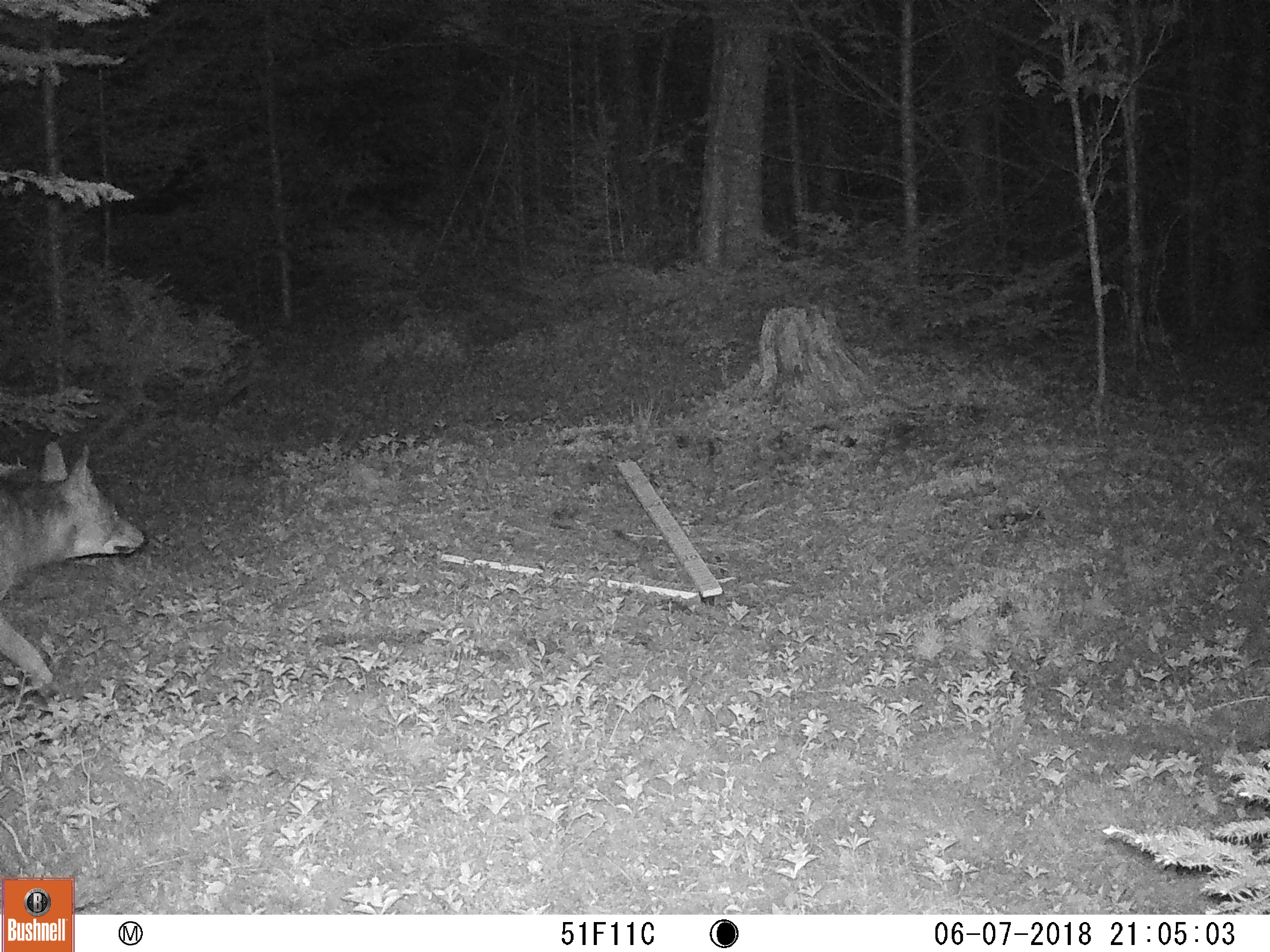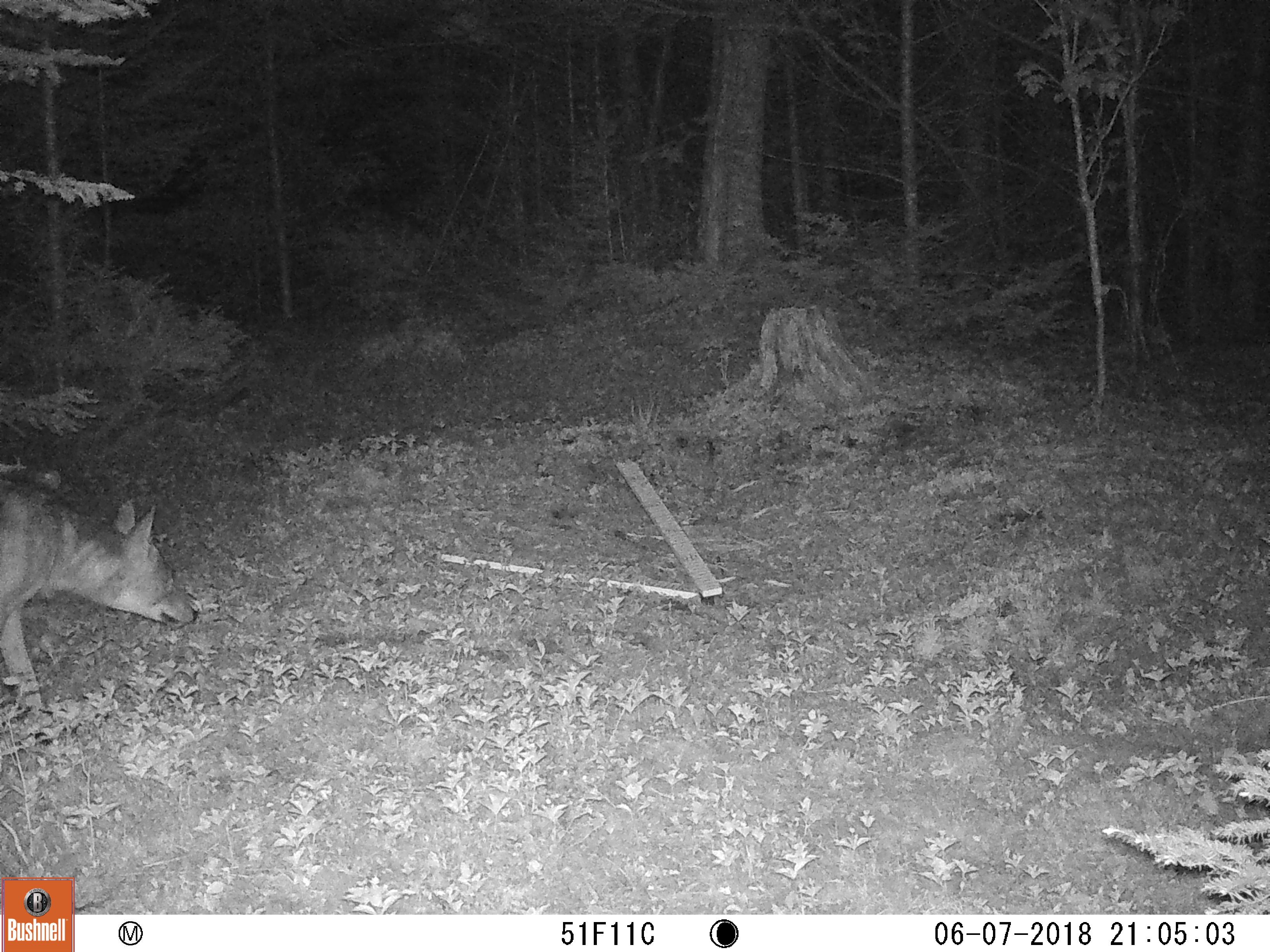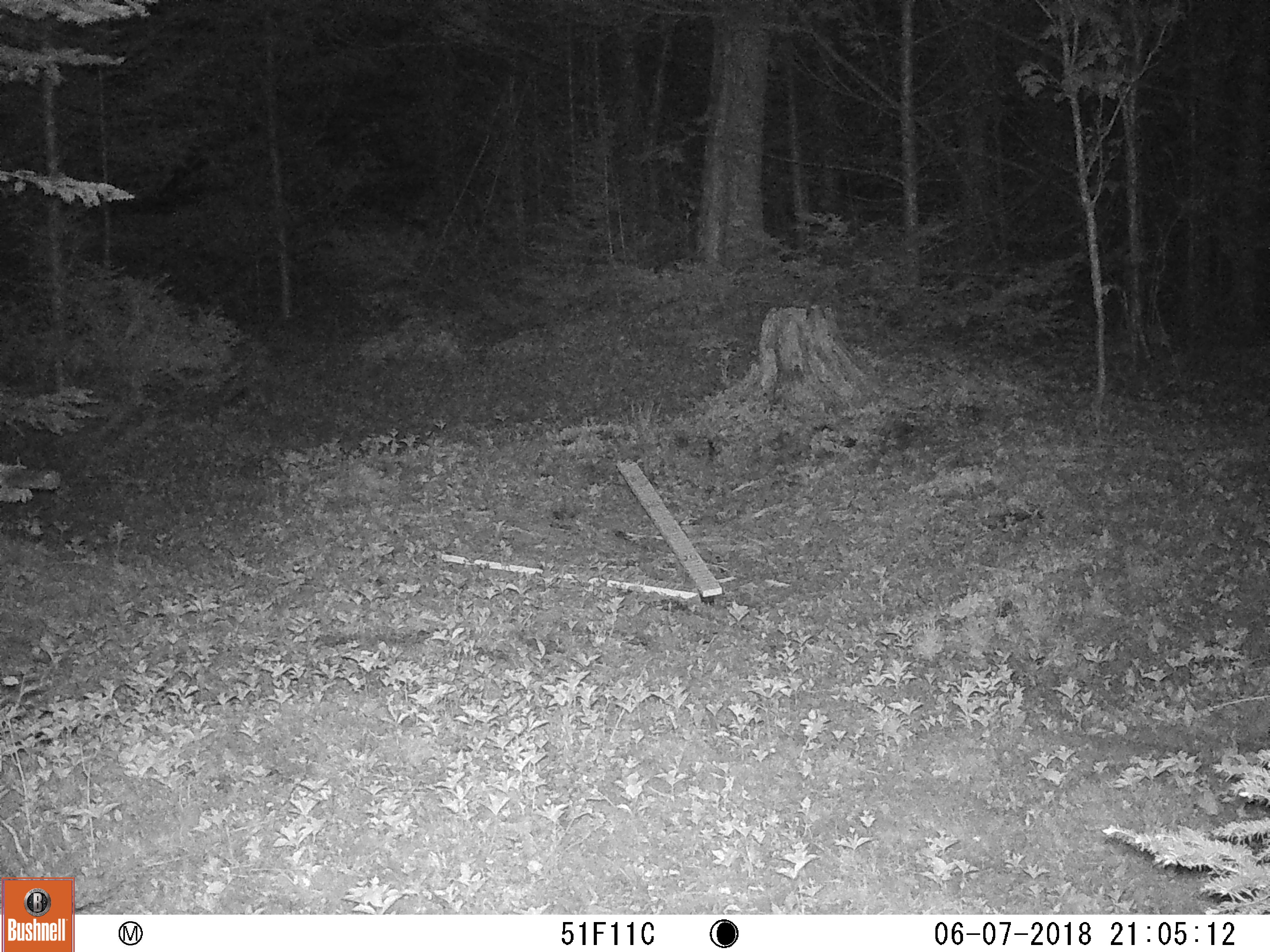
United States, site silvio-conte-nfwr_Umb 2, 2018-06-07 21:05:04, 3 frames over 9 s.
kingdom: Animalia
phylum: Chordata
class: Mammalia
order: Carnivora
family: Canidae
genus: Canis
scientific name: Canis latrans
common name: coyote